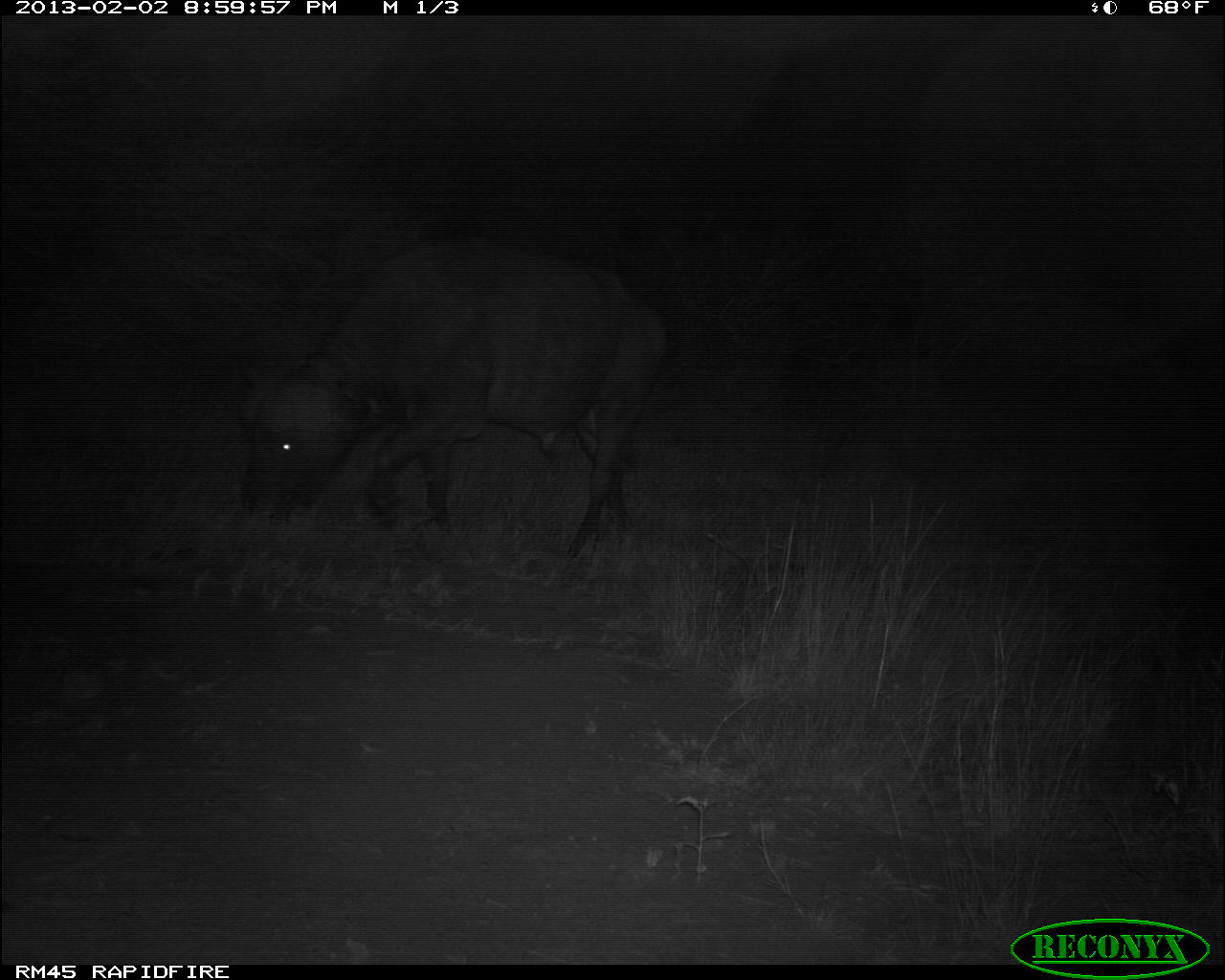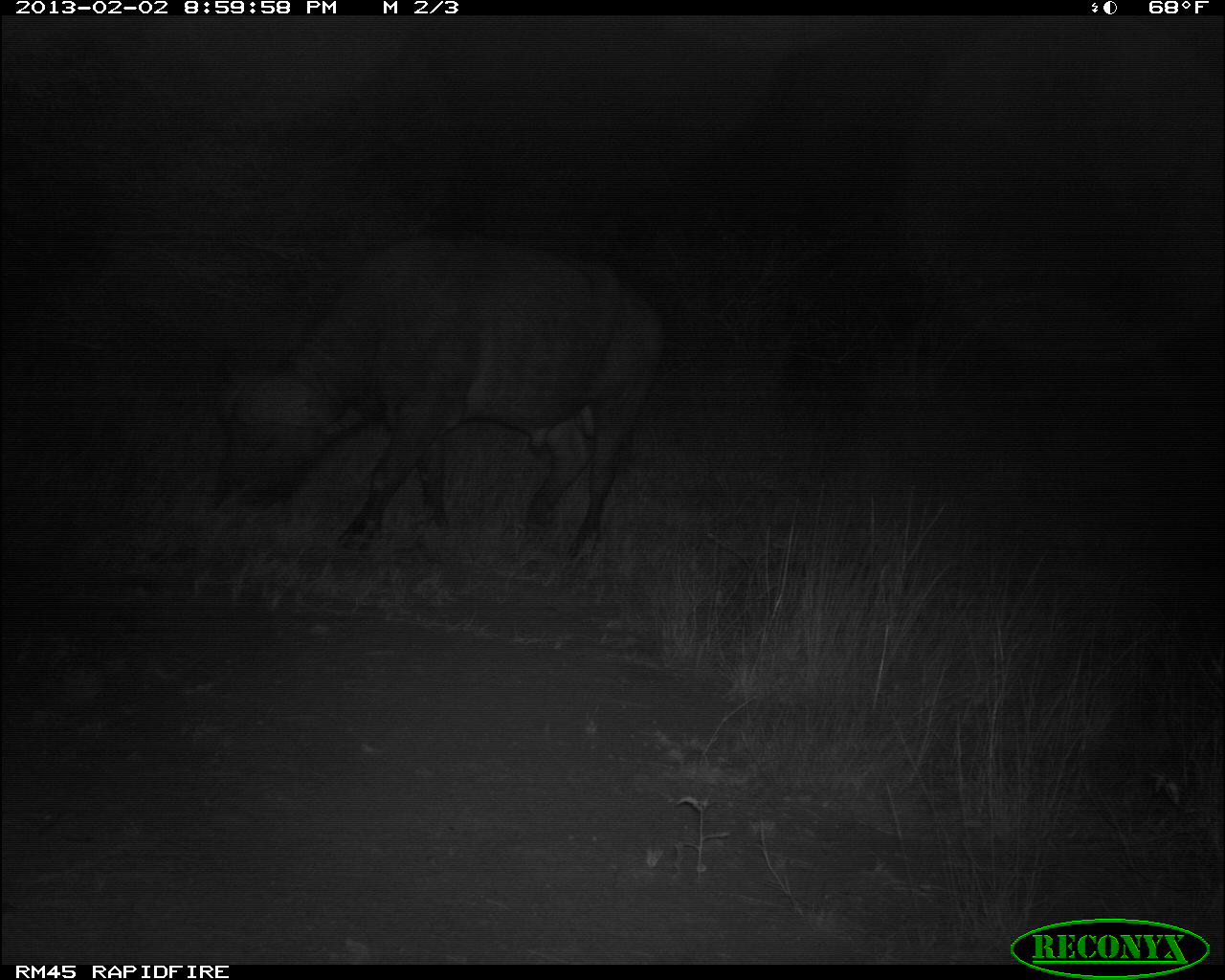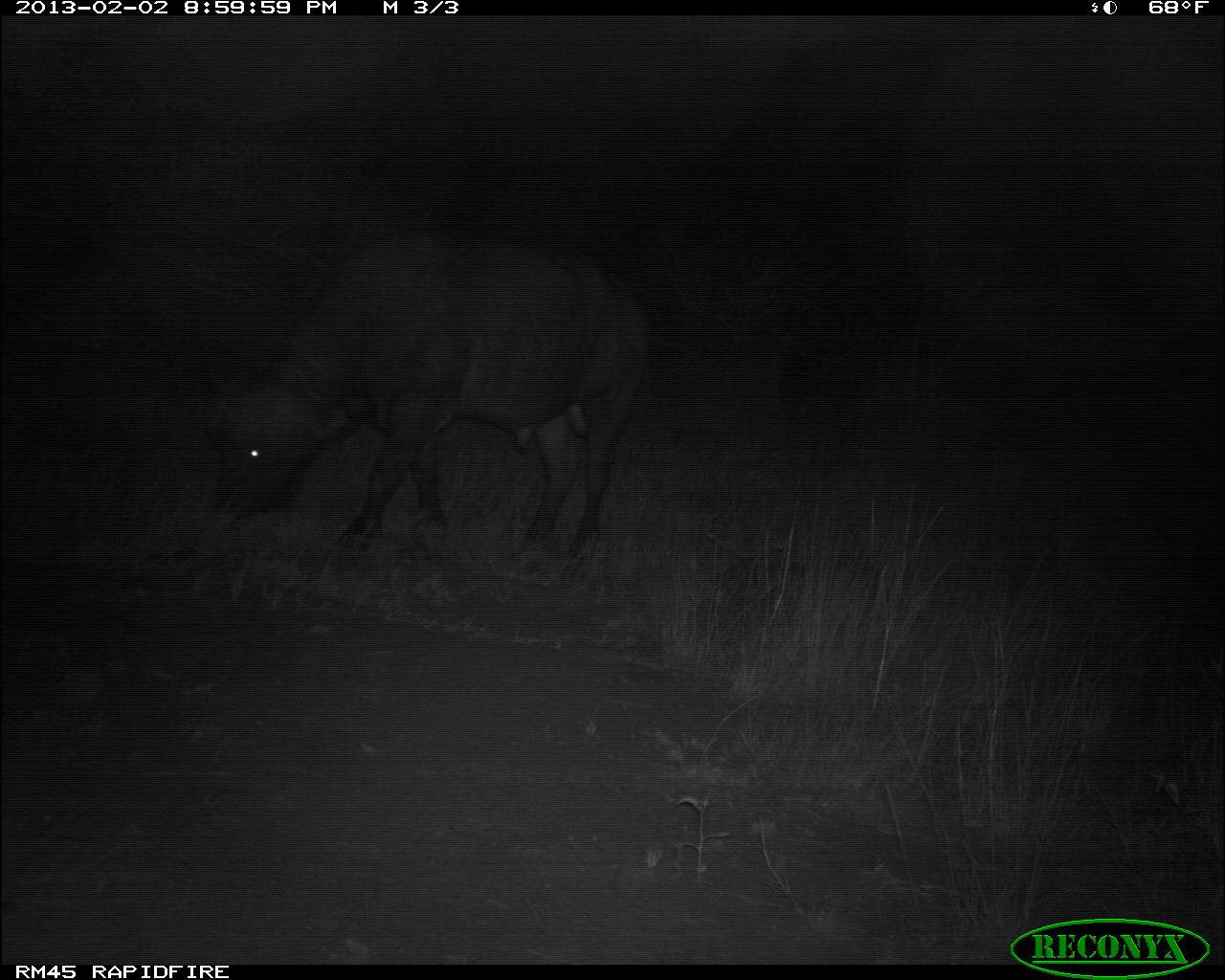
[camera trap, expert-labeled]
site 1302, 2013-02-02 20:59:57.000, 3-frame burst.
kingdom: Animalia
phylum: Chordata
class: Mammalia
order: Artiodactyla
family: Bovidae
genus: Syncerus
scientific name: Syncerus caffer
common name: african buffalo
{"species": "Syncerus caffer (african buffalo)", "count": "1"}